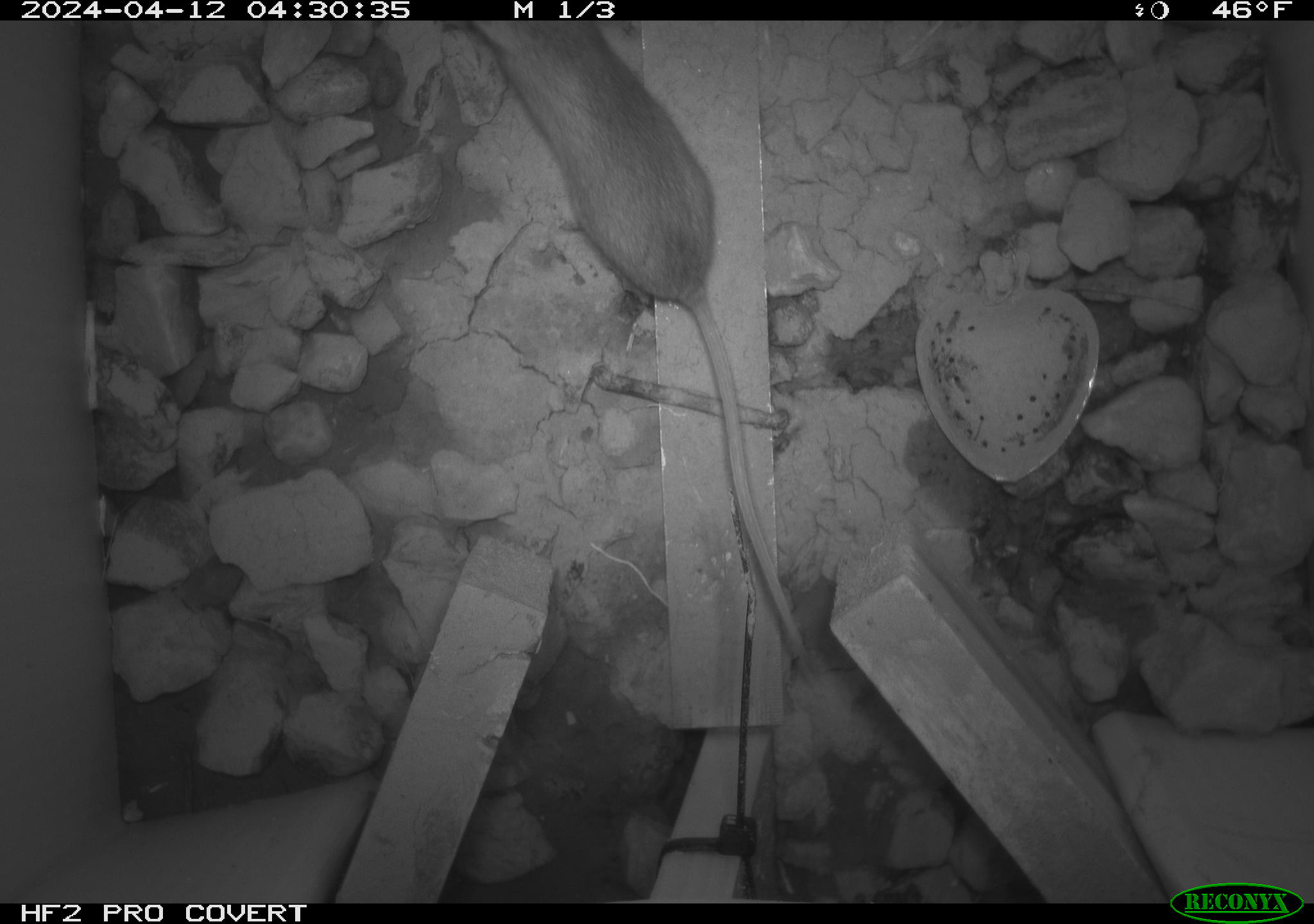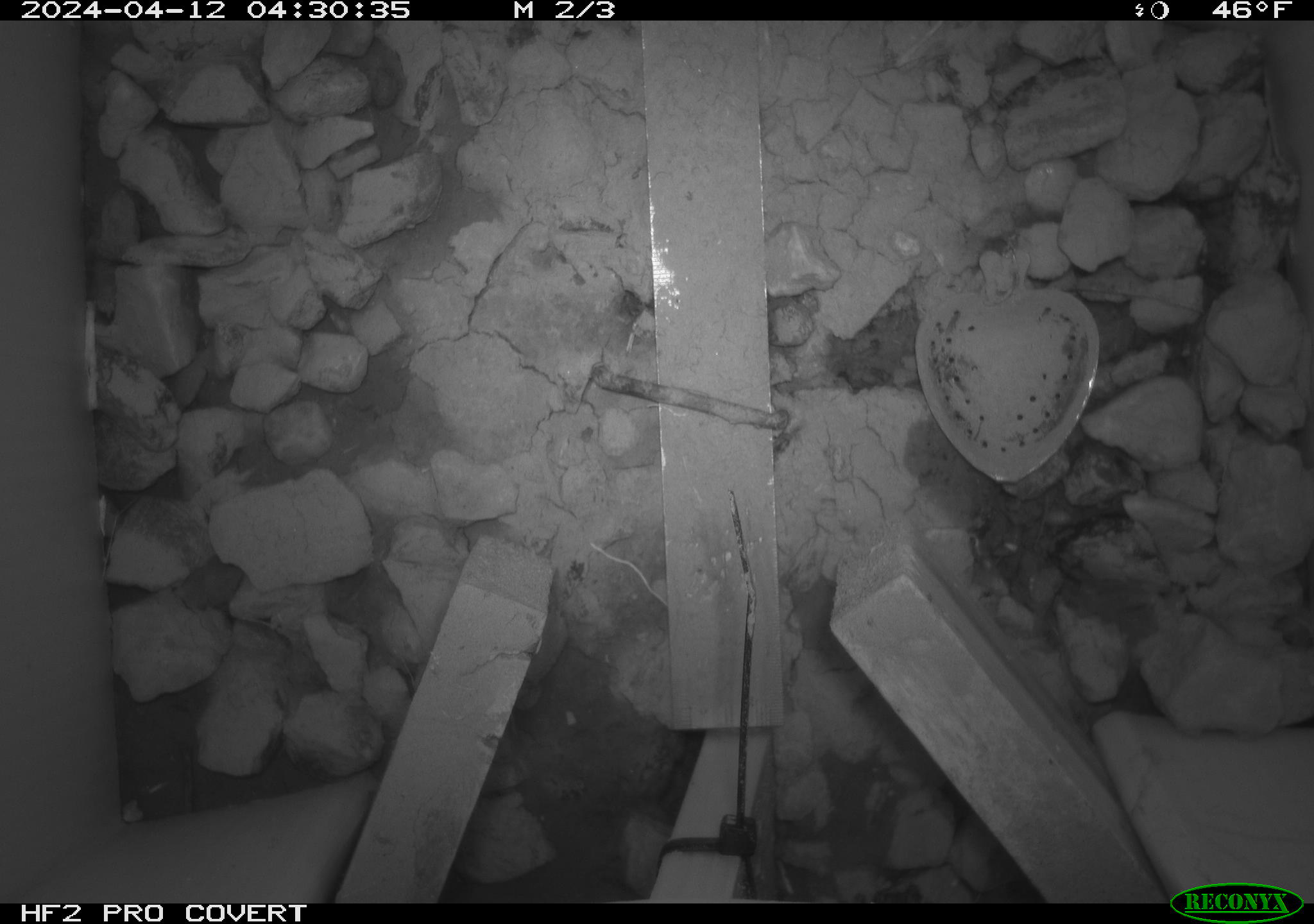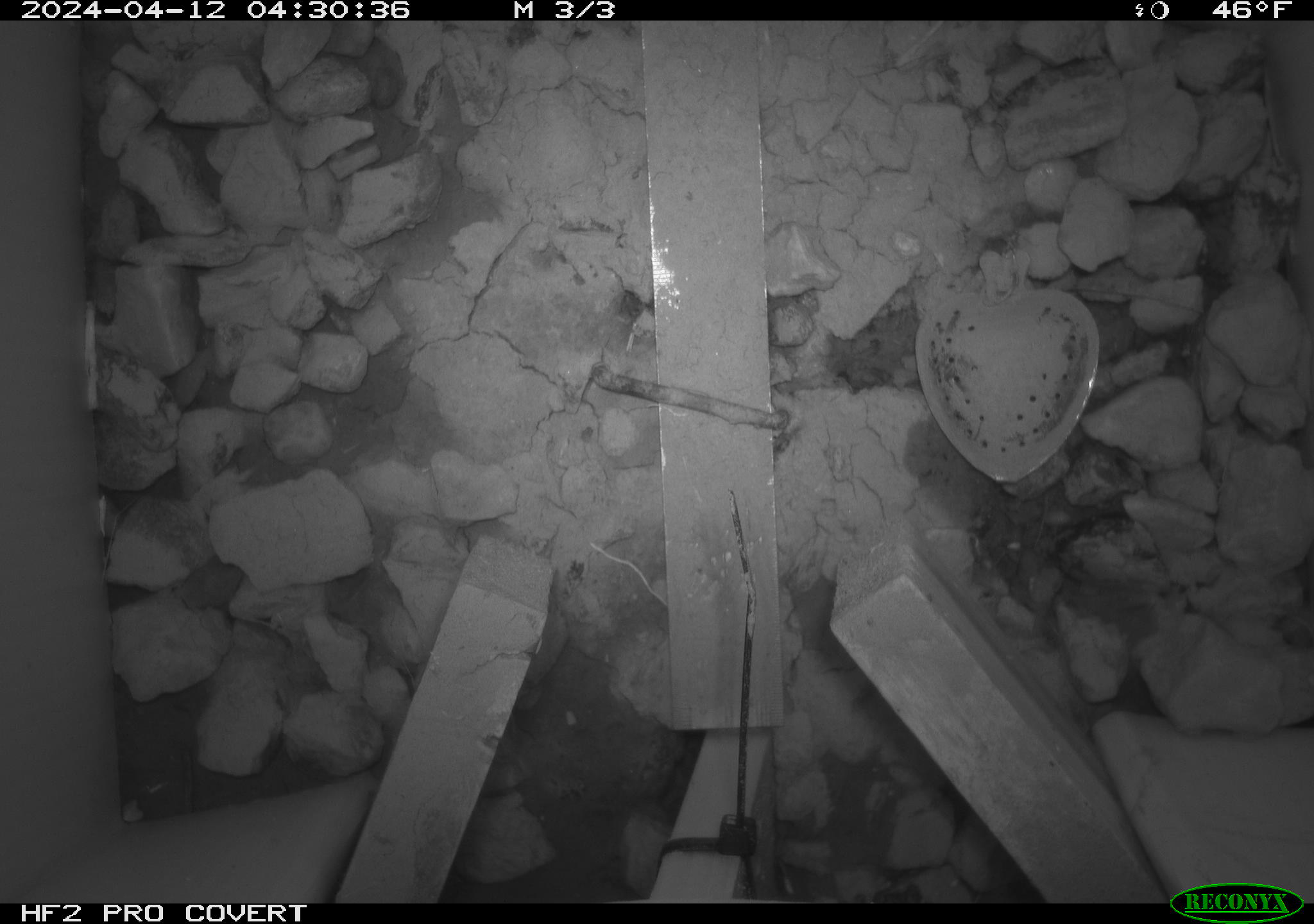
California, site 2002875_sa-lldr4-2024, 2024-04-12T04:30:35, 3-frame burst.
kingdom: Animalia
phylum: Chordata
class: Mammalia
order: Rodentia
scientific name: Rodentia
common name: rodent